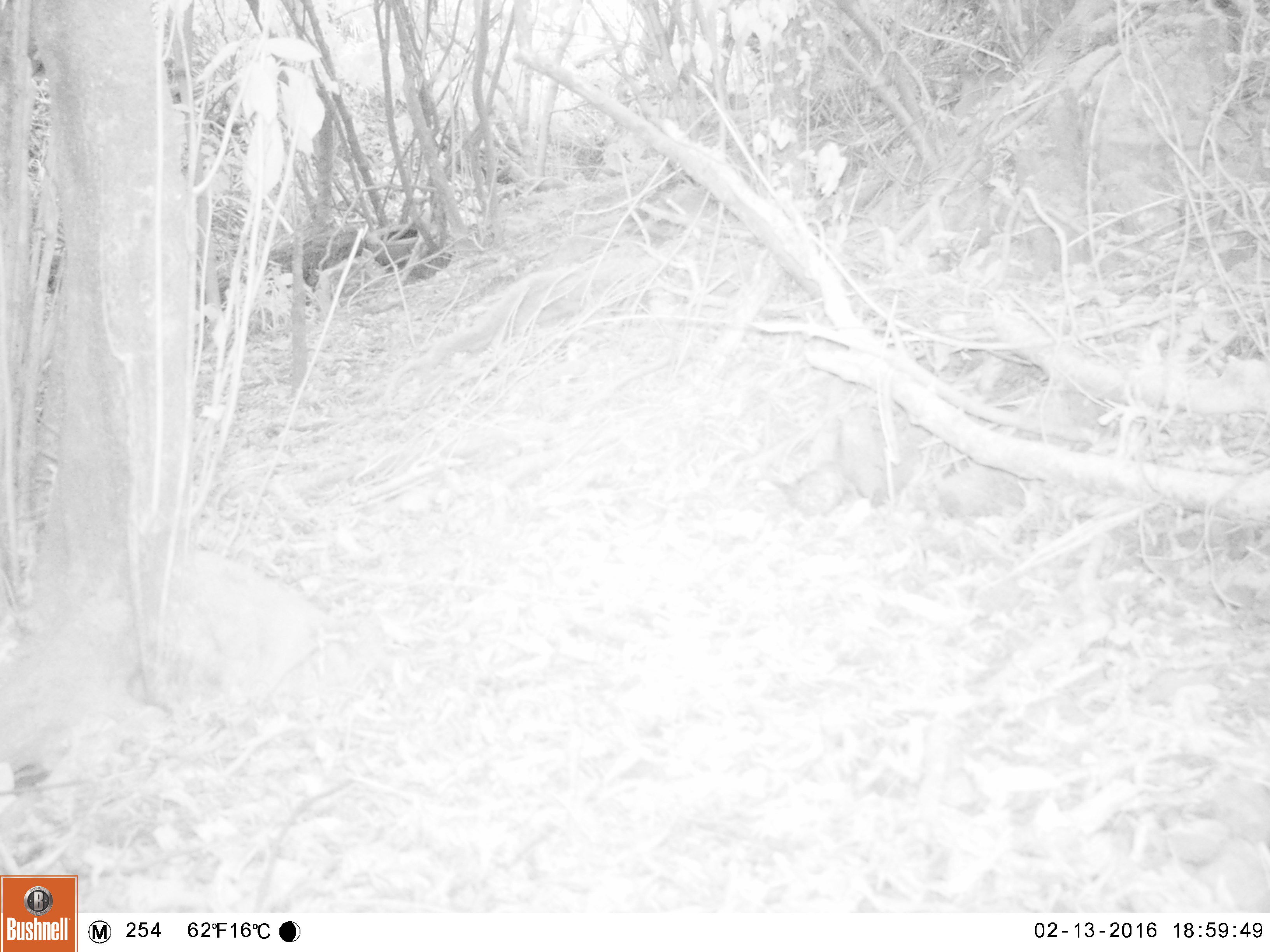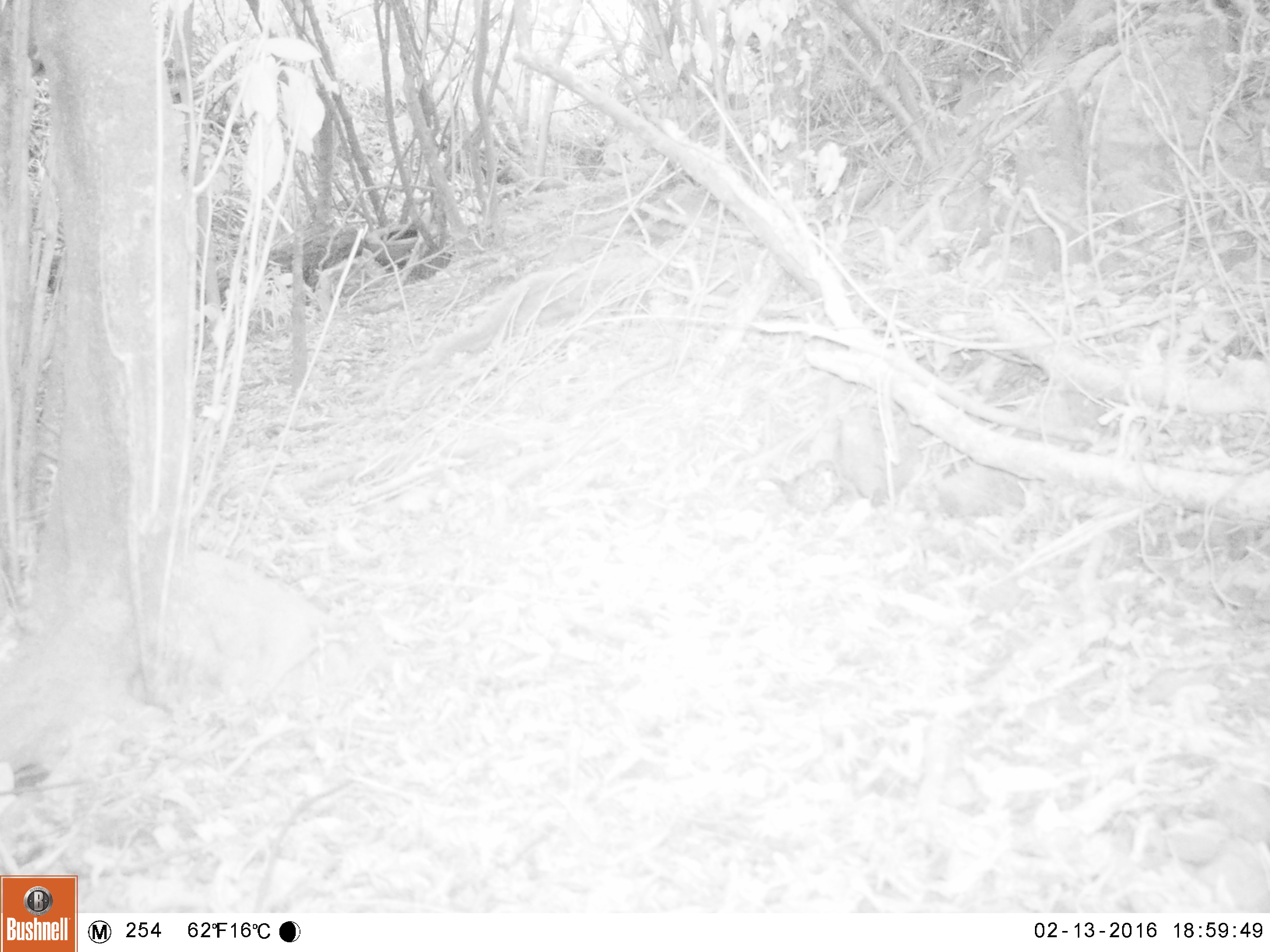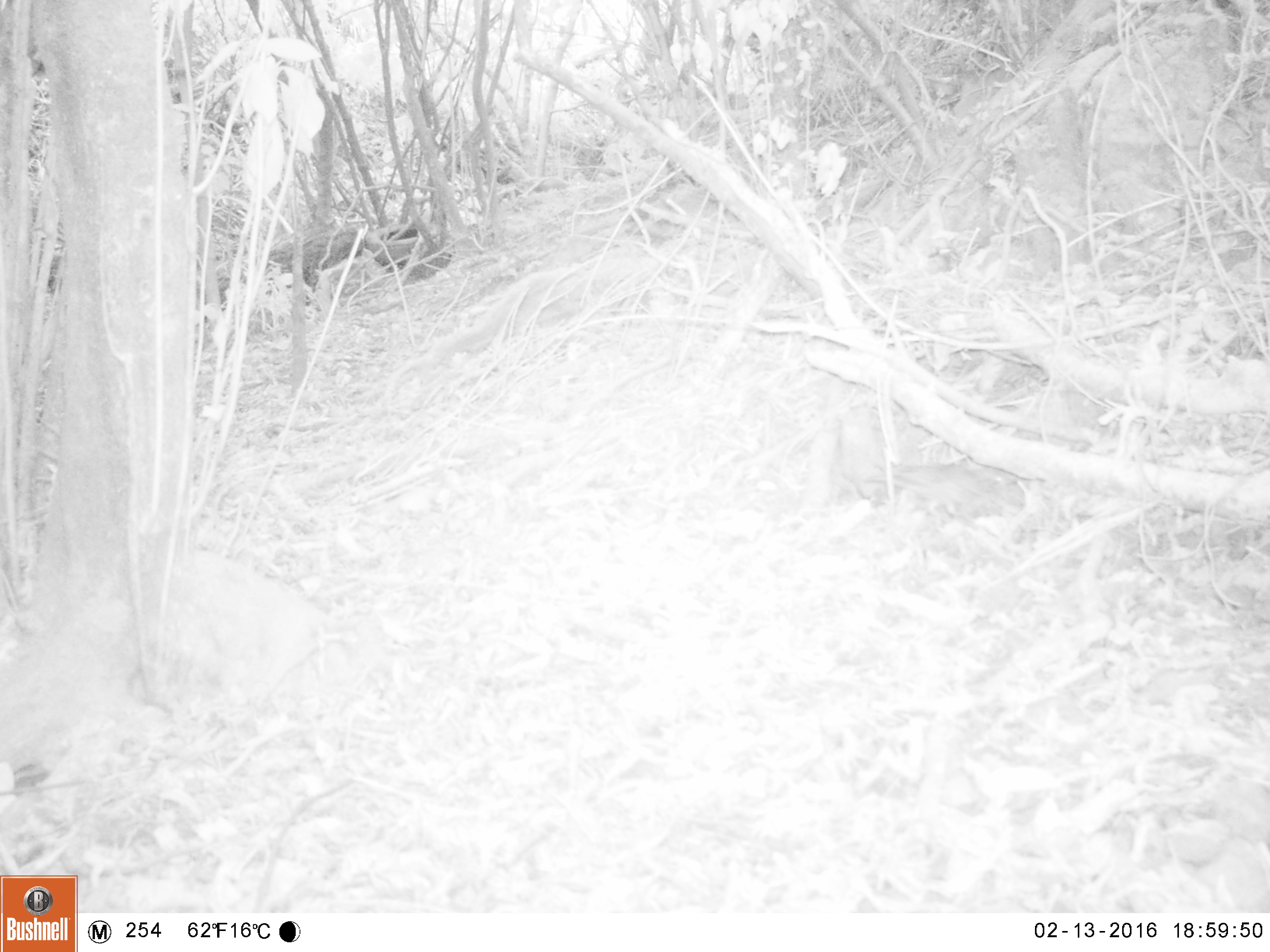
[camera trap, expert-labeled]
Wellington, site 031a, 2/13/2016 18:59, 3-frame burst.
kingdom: Animalia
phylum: Chordata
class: Aves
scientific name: Aves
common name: bird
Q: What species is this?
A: Bird (Aves).